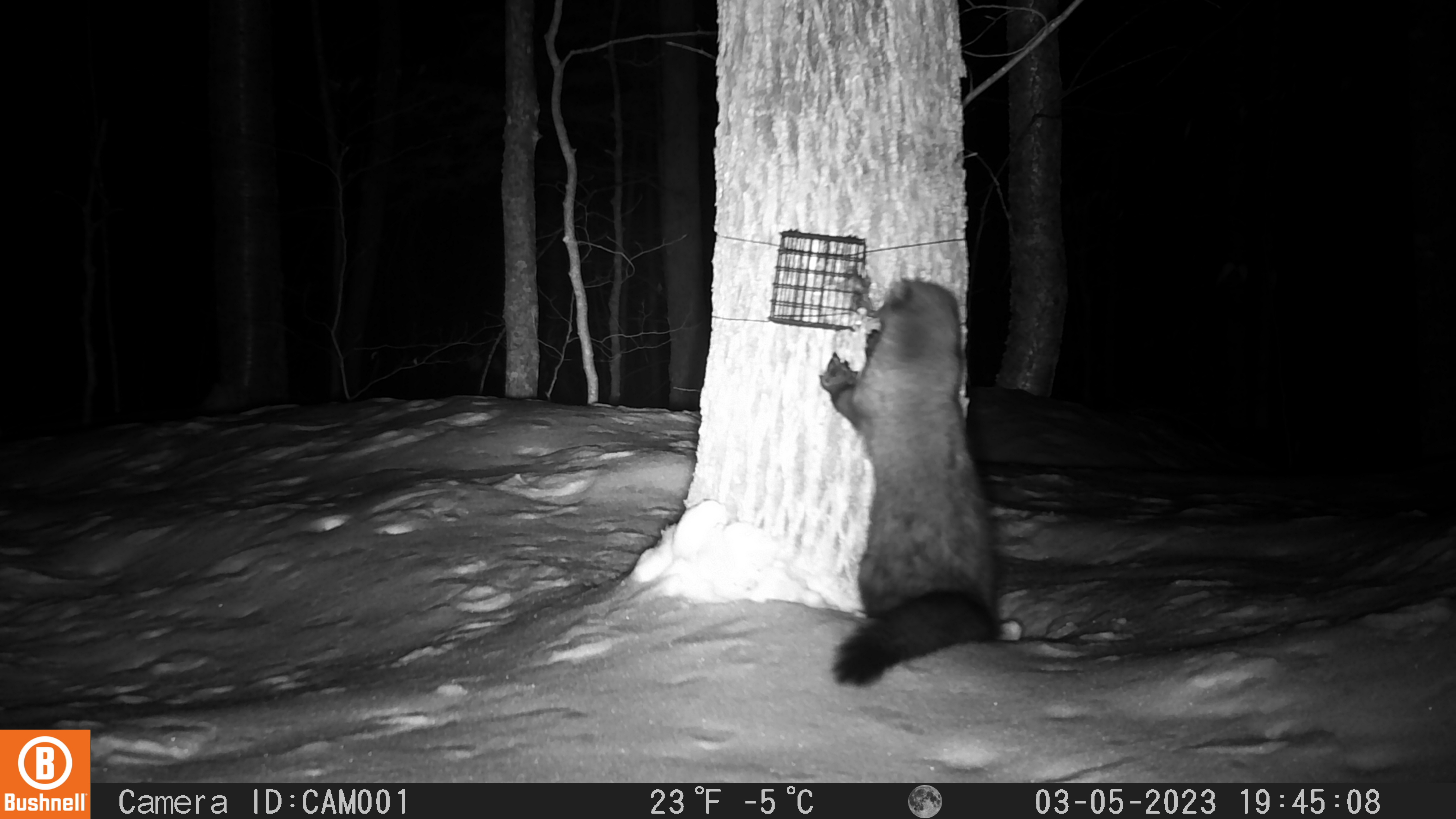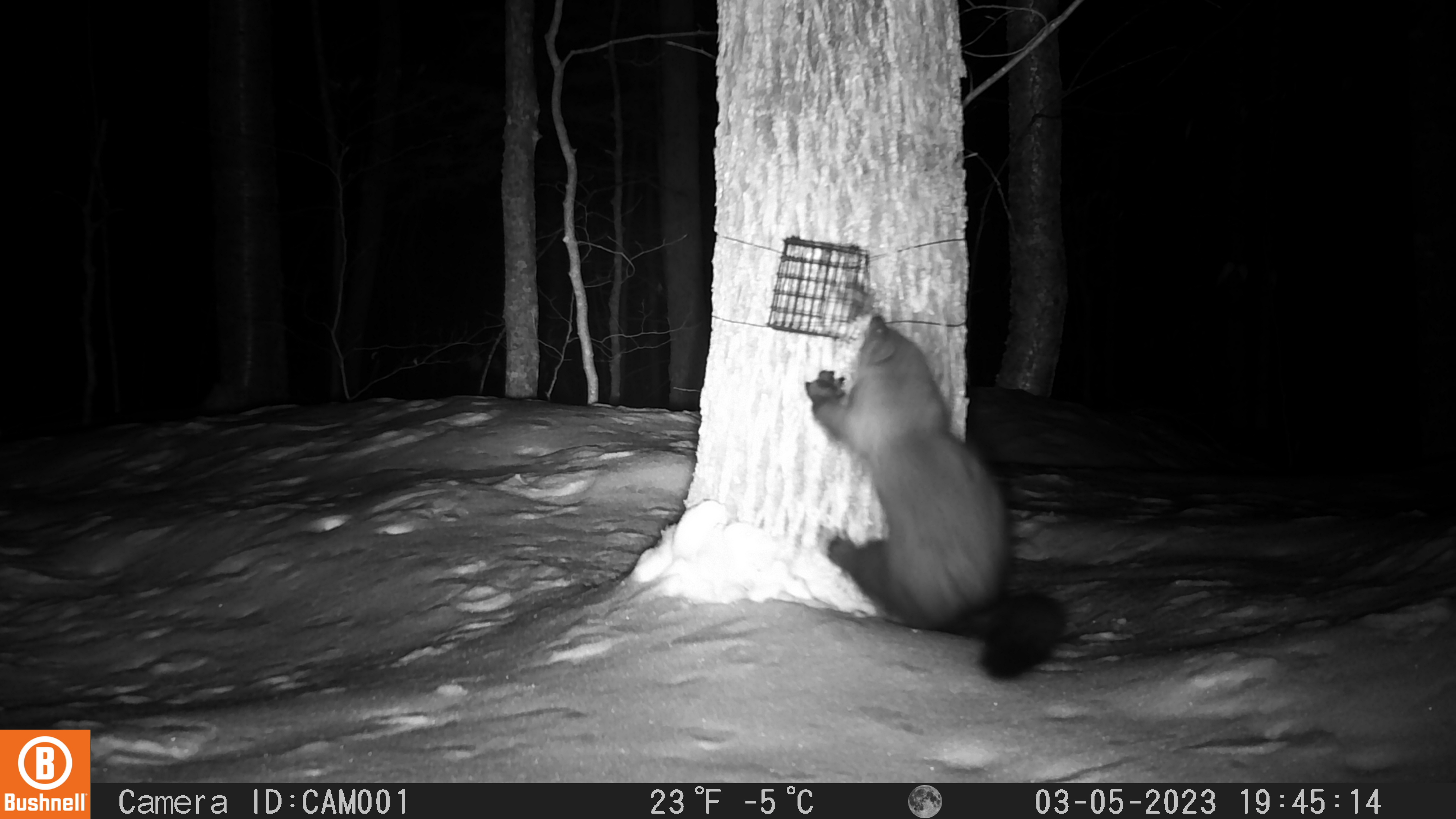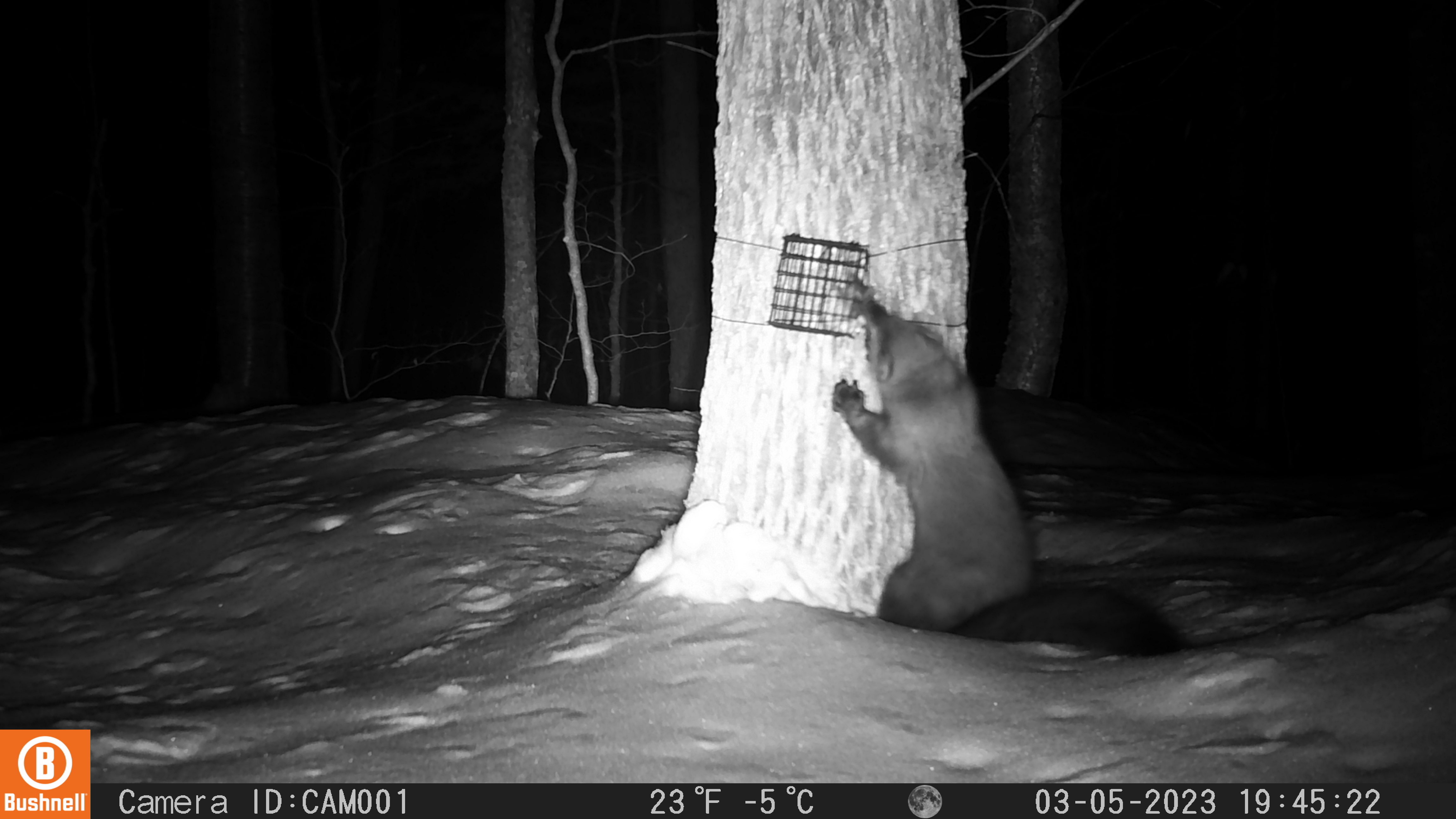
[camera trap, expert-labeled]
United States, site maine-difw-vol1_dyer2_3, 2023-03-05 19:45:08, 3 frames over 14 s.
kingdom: Animalia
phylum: Chordata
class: Mammalia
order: Carnivora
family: Mustelidae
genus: Pekania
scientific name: Pekania pennanti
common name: fisher